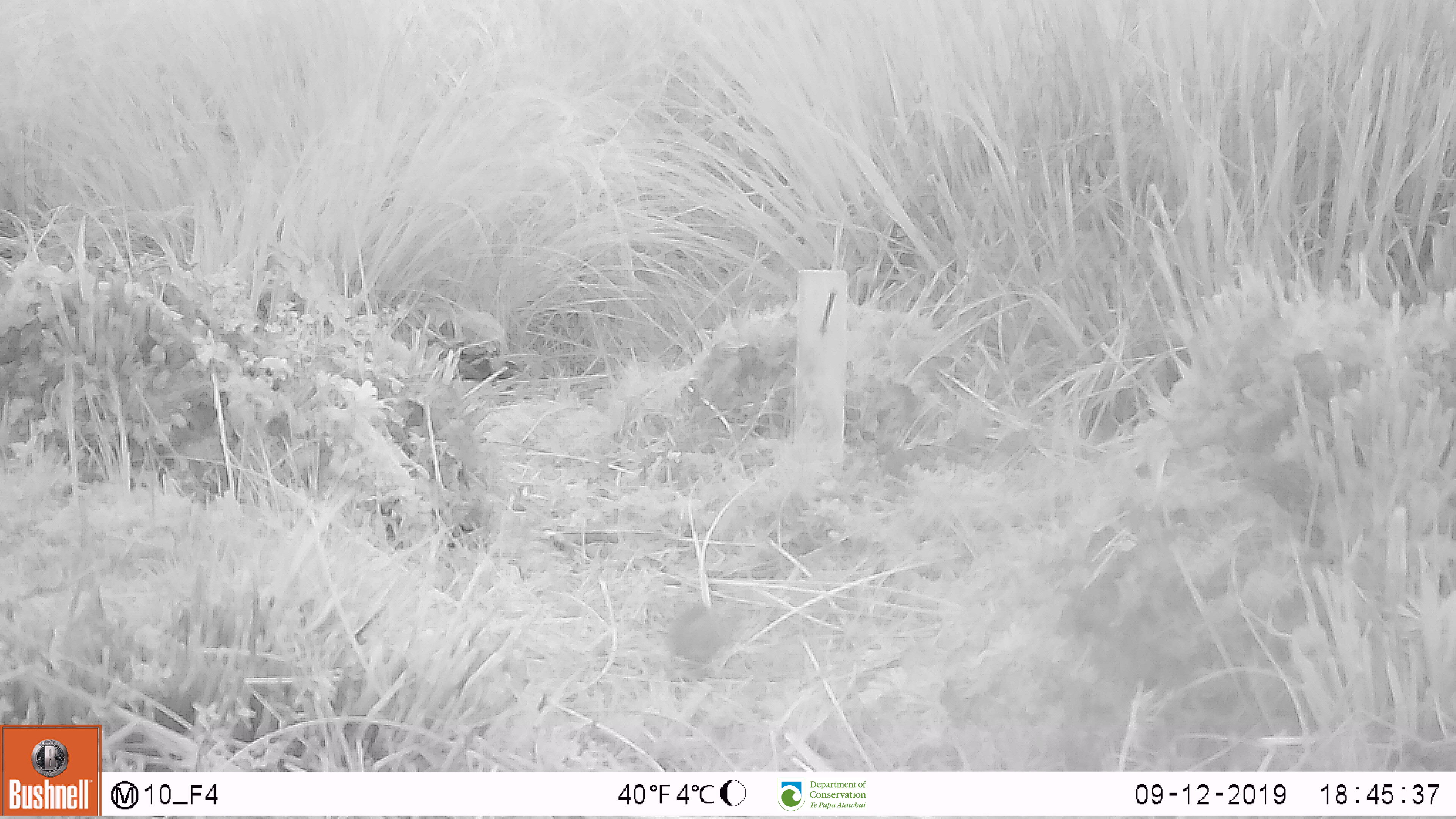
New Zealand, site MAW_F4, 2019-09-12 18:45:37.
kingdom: Animalia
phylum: Chordata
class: Mammalia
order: Rodentia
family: Muridae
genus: Mus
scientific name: Mus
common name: mouse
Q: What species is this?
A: Mouse (Mus).